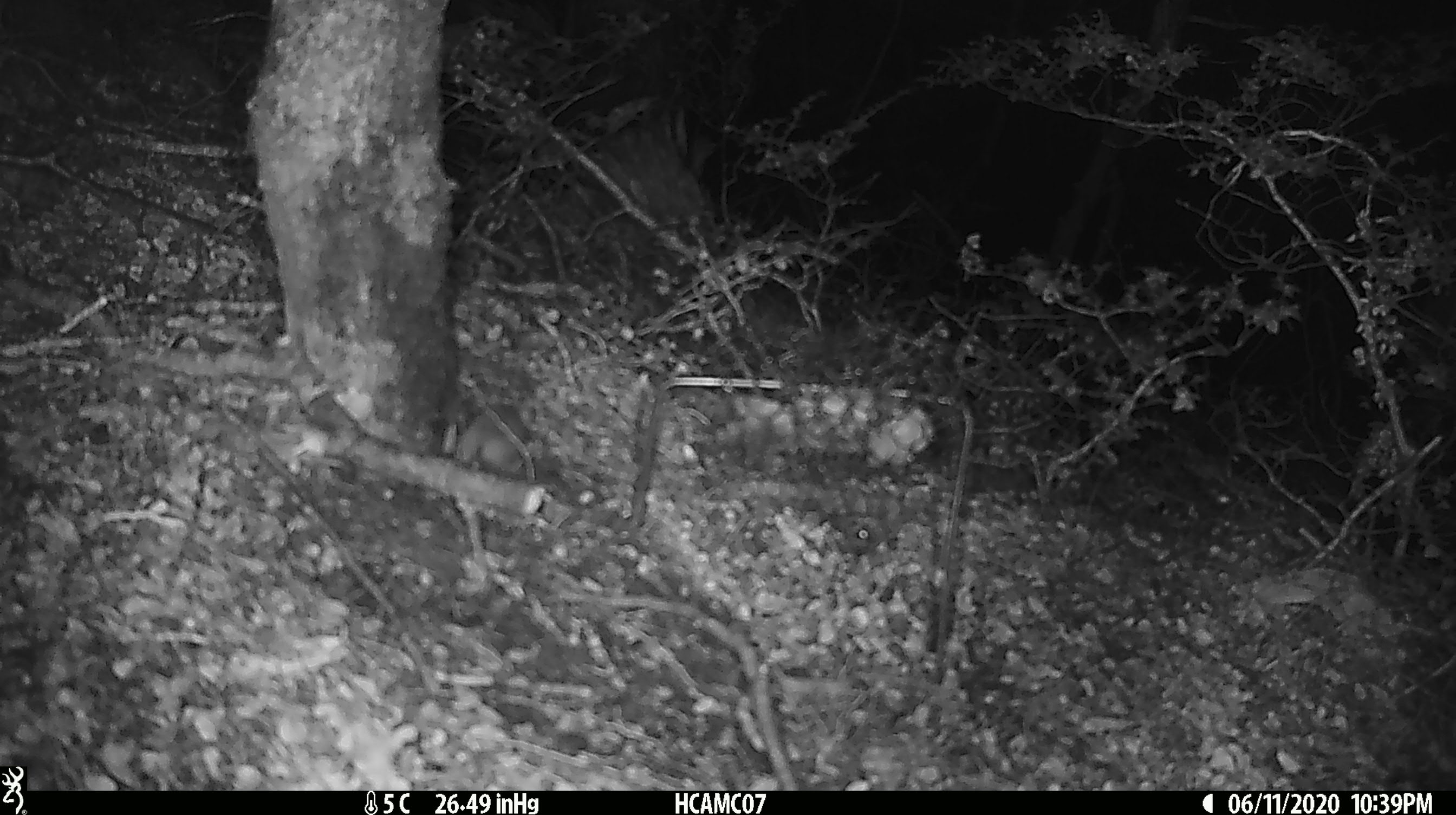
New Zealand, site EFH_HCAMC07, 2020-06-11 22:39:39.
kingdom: Animalia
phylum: Chordata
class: Mammalia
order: Rodentia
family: Muridae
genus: Mus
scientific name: Mus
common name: mouse